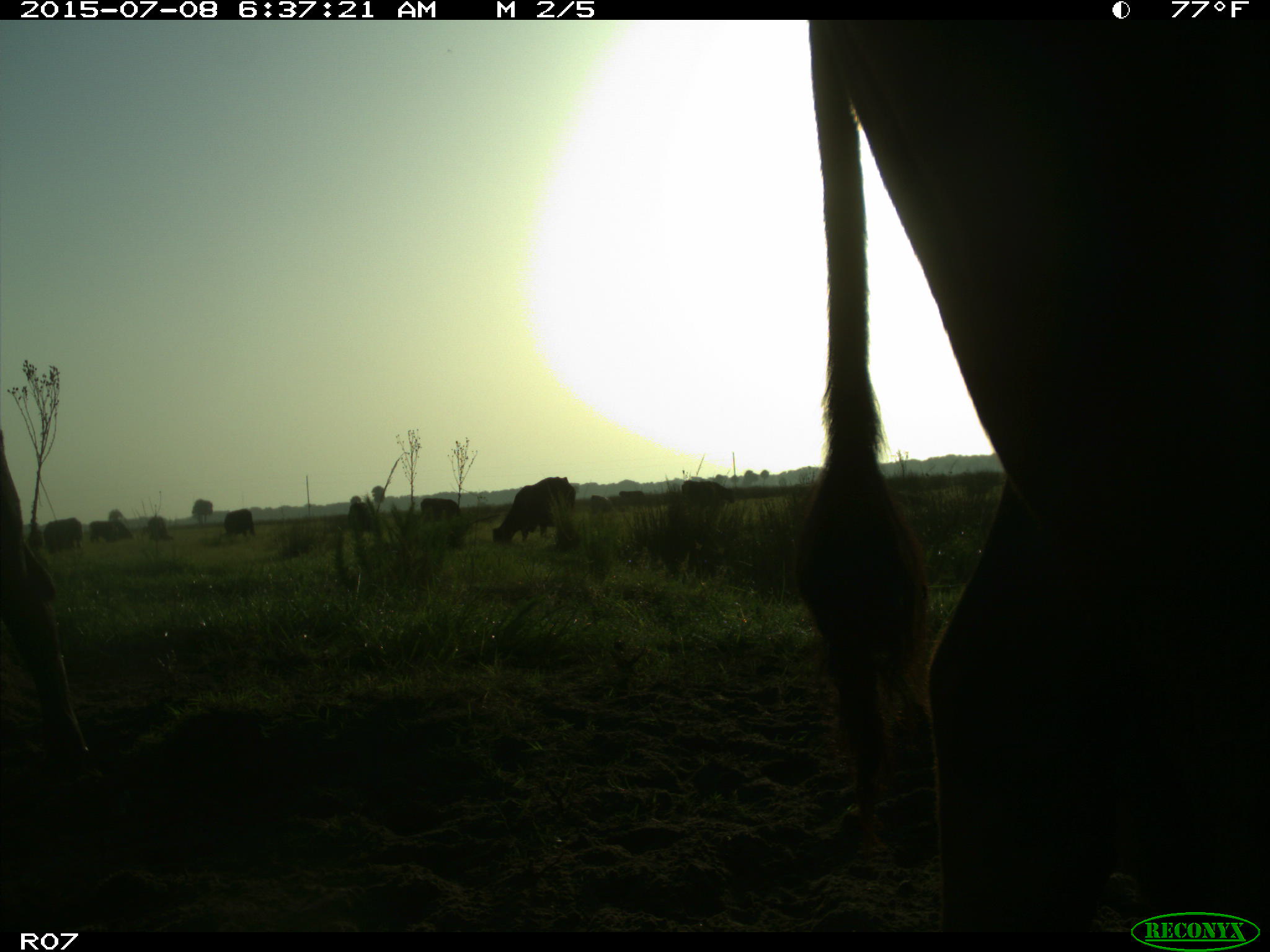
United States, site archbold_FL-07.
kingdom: Animalia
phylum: Chordata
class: Mammalia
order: Artiodactyla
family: Bovidae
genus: Bos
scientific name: Bos taurus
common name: domestic cow